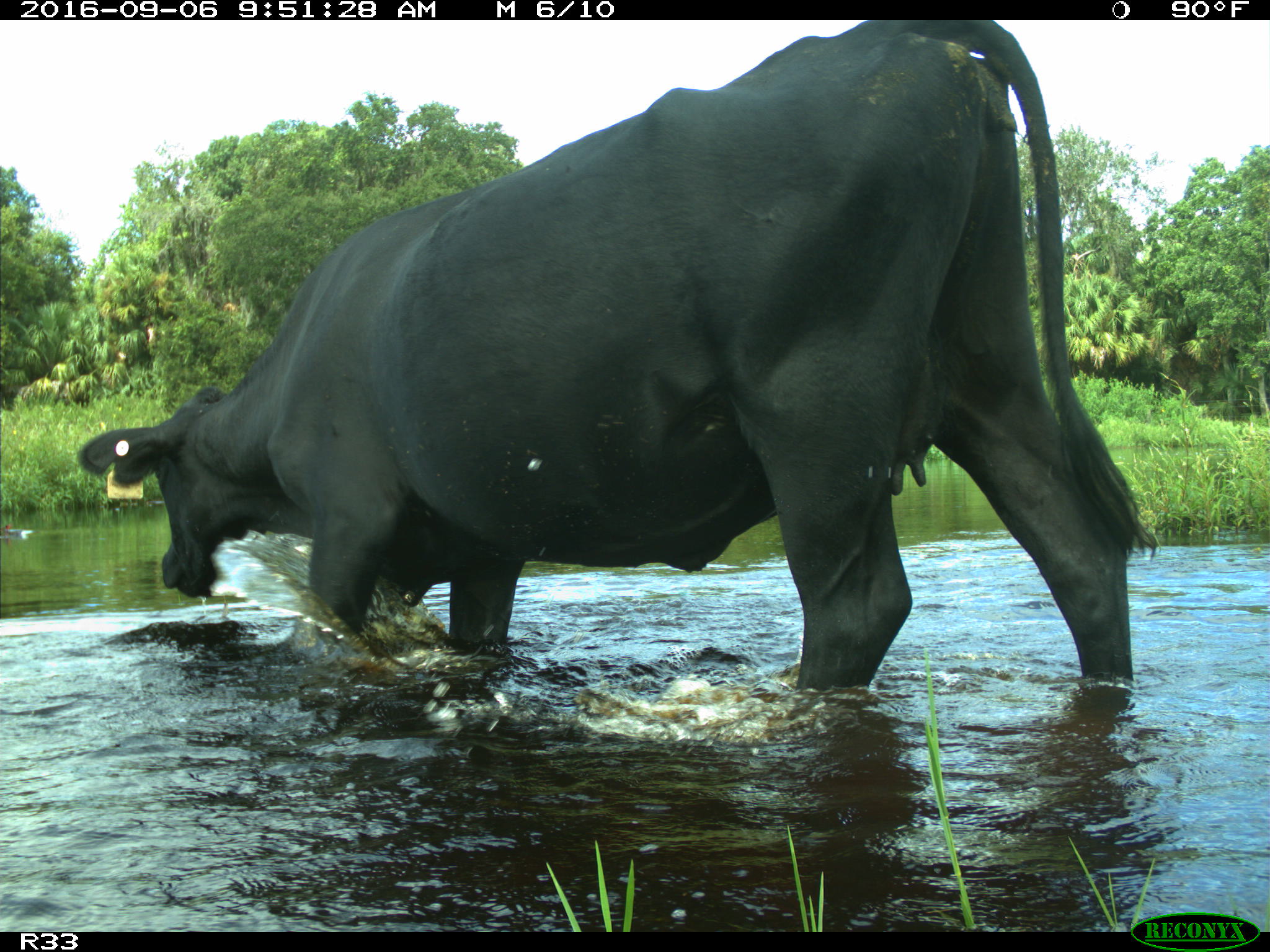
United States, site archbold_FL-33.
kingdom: Animalia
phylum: Chordata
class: Mammalia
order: Artiodactyla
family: Bovidae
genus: Bos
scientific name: Bos taurus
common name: domestic cow